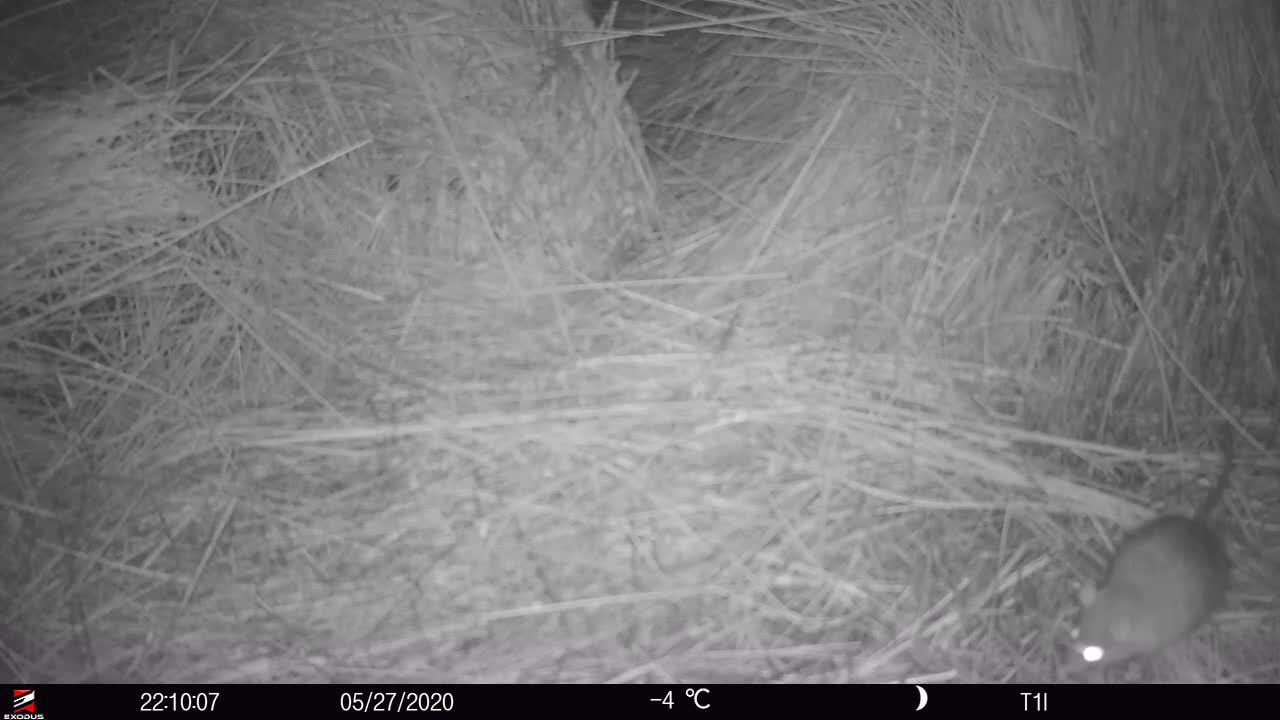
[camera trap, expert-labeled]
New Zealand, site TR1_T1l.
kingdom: Animalia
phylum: Chordata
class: Mammalia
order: Rodentia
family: Muridae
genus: Rattus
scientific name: Rattus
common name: rat